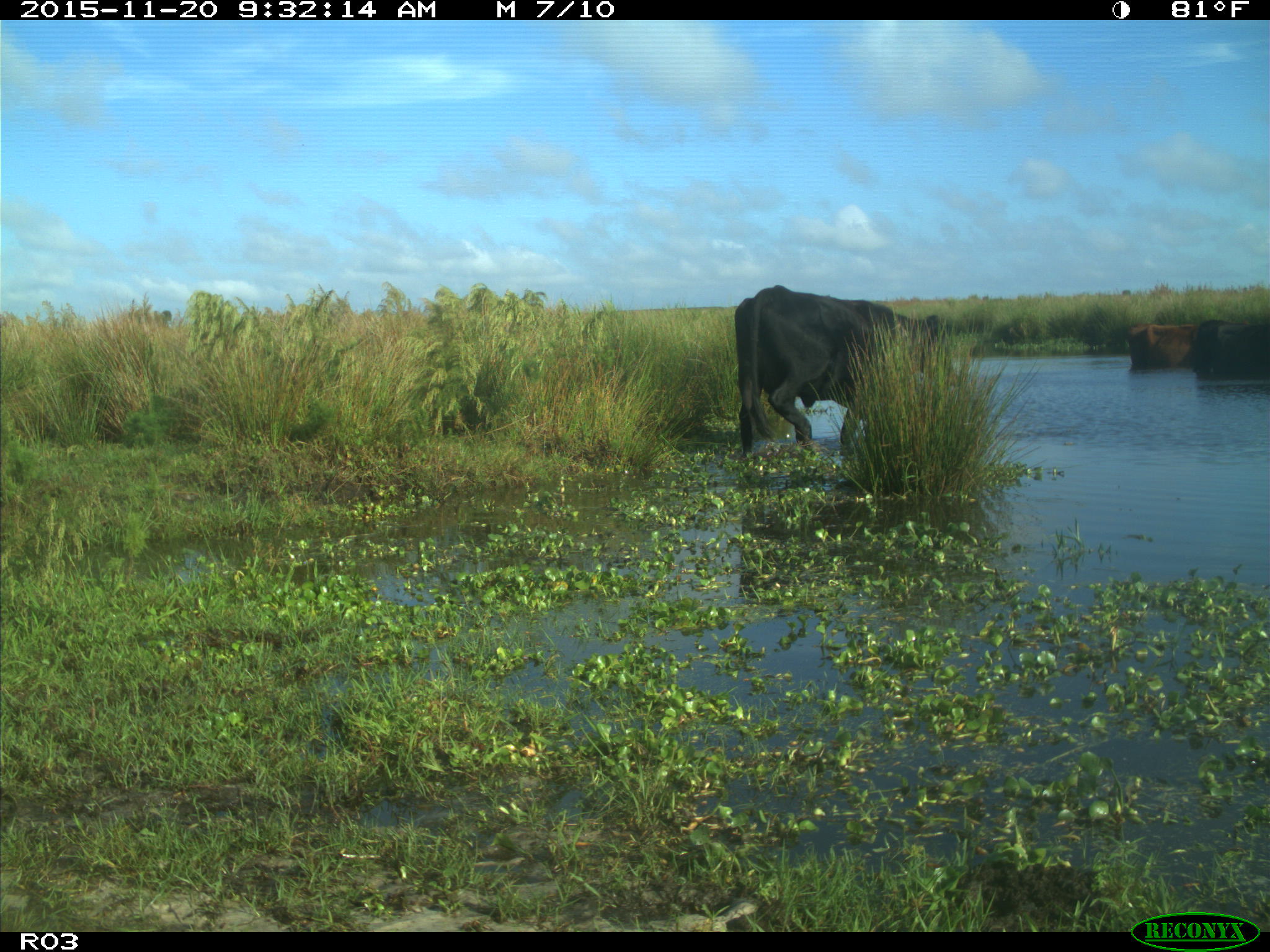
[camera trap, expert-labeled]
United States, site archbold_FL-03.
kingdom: Animalia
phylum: Chordata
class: Mammalia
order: Artiodactyla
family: Bovidae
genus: Bos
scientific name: Bos taurus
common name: domestic cow